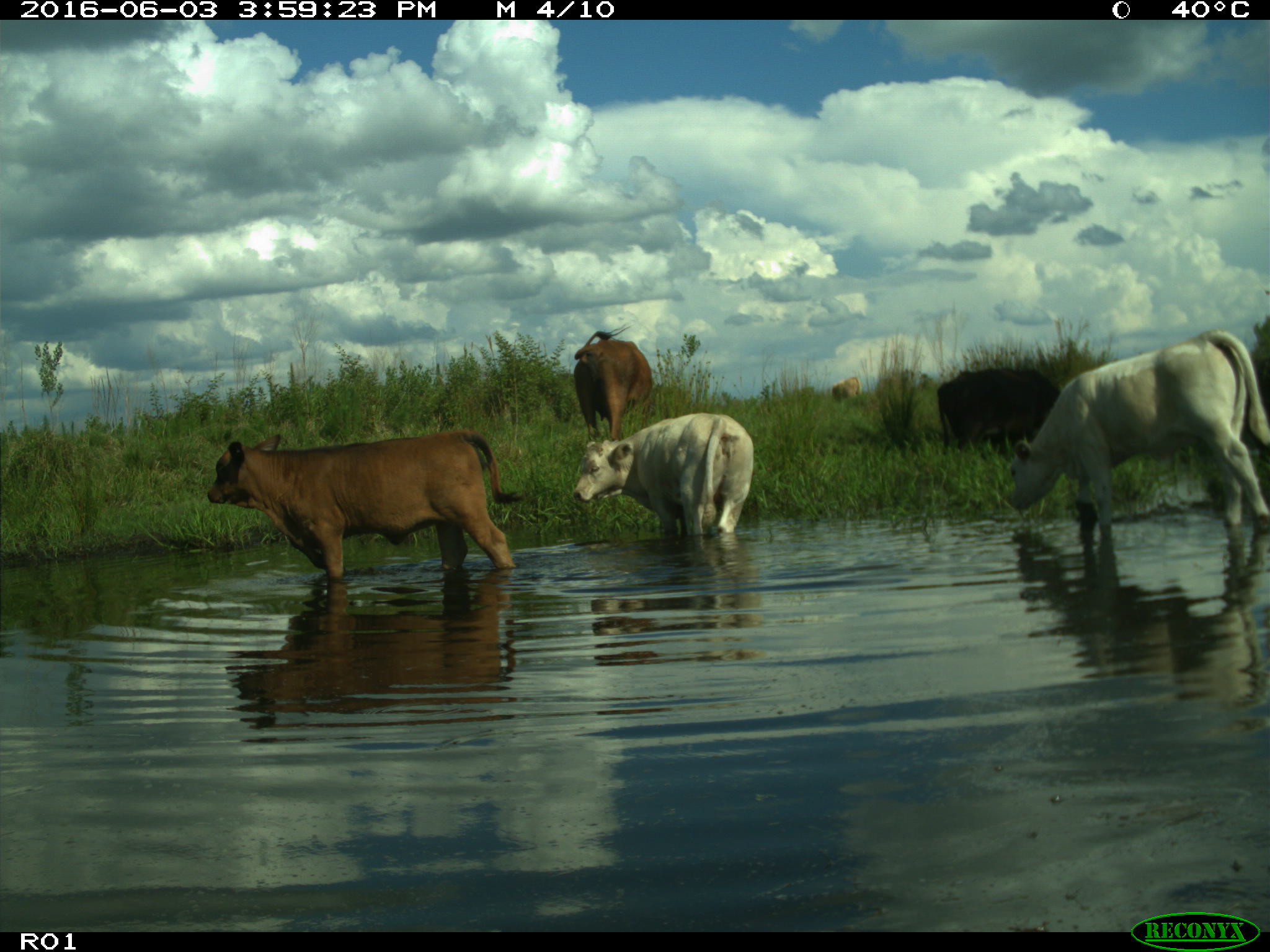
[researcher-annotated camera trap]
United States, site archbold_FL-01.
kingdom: Animalia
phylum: Chordata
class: Mammalia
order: Artiodactyla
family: Bovidae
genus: Bos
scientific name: Bos taurus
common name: domestic cow